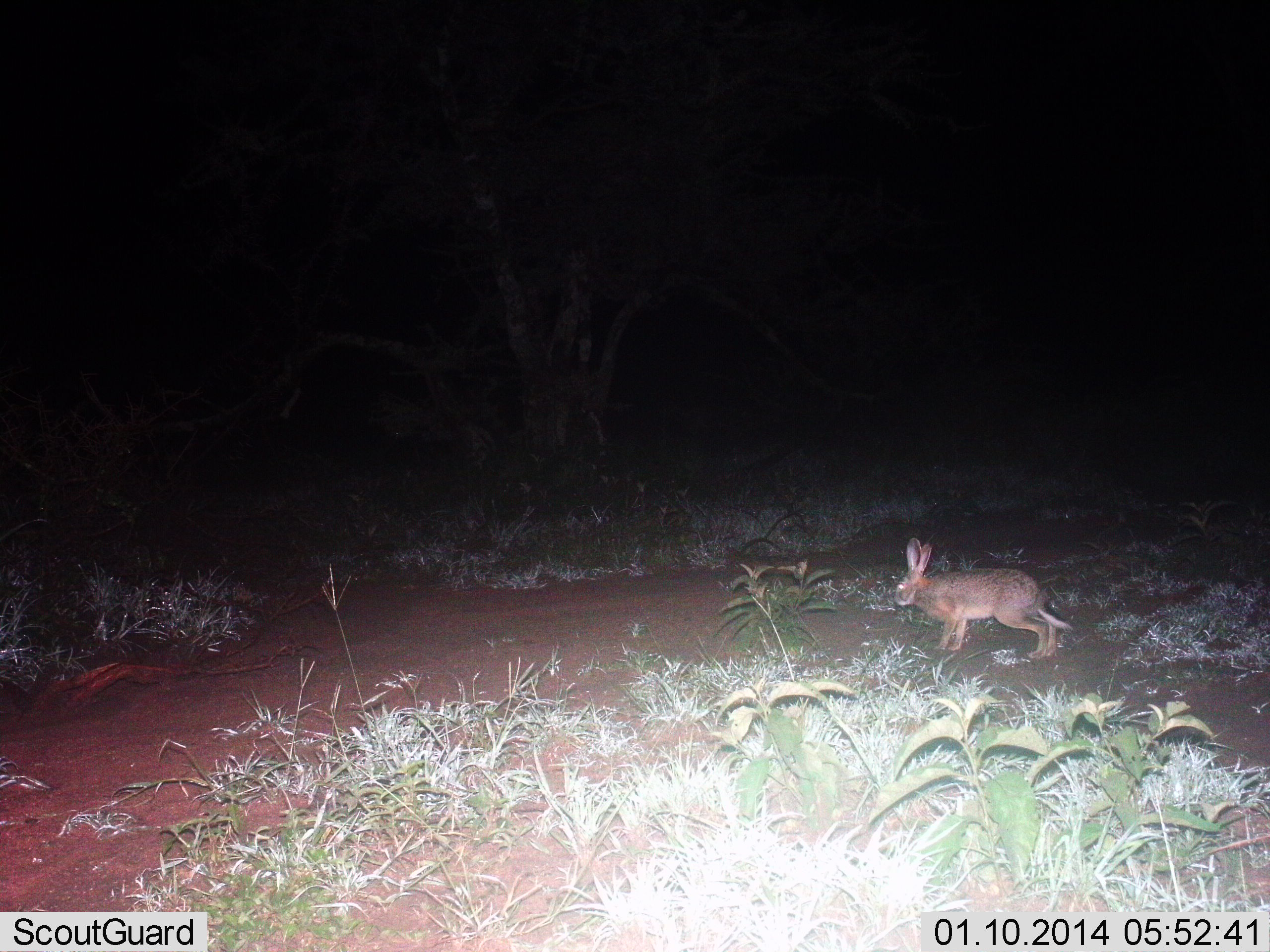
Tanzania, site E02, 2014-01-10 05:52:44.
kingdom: Animalia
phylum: Chordata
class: Mammalia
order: Lagomorpha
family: Leporidae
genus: Lepus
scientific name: Lepus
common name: hare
Hare (Lepus), count 1. Behavior (volunteer vote fractions): standing 0%, resting 0%, moving 100%, interacting 0%. Young present (vote fraction): 0%. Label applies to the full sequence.